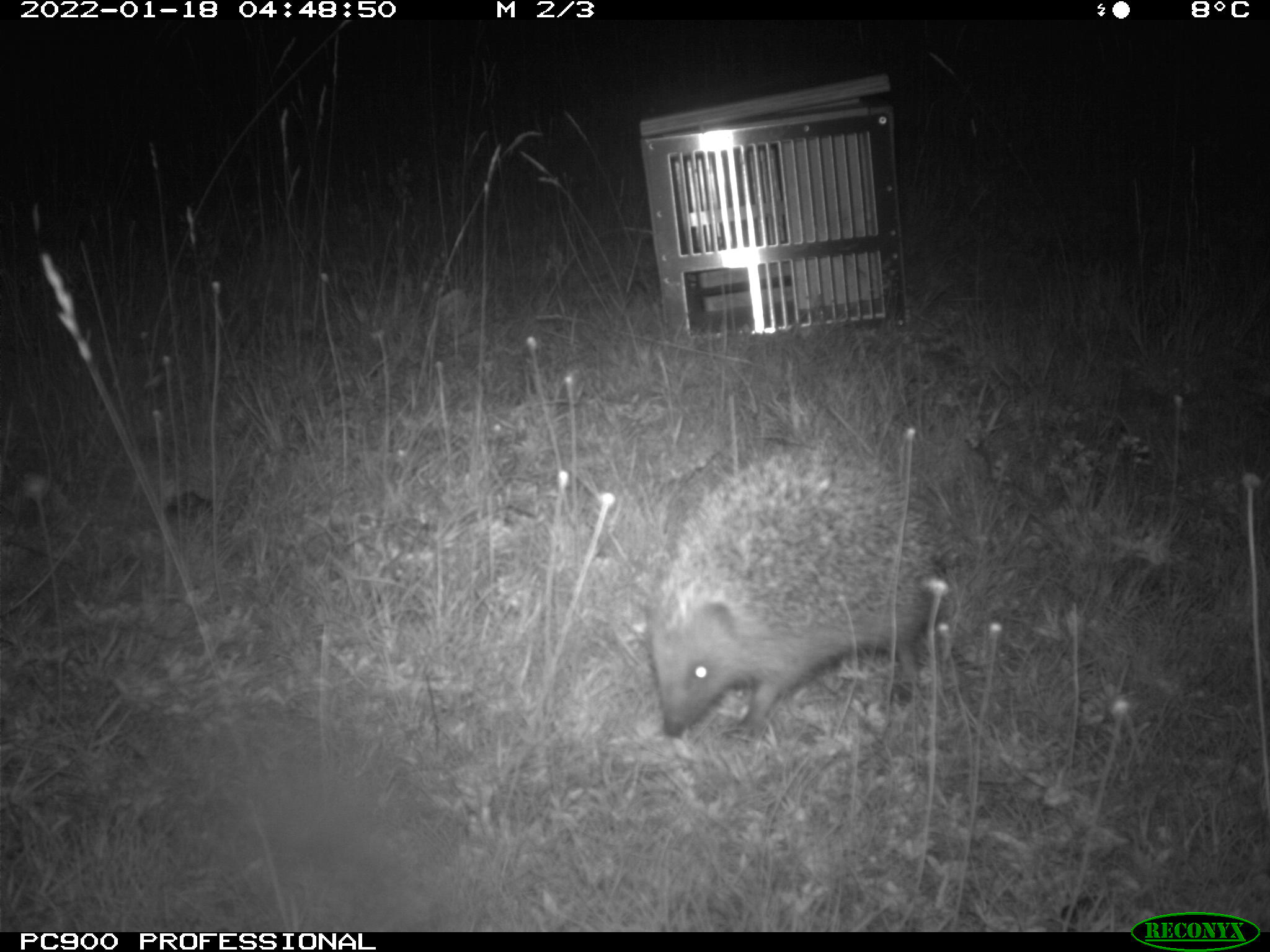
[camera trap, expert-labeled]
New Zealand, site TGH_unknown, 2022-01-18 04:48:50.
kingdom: Animalia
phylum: Chordata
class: Mammalia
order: Eulipotyphla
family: Erinaceidae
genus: Erinaceus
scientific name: Erinaceus europaeus europaeus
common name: european hedgehog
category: hedgehog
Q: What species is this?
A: Hedgehog (european hedgehog) (Erinaceus europaeus europaeus).